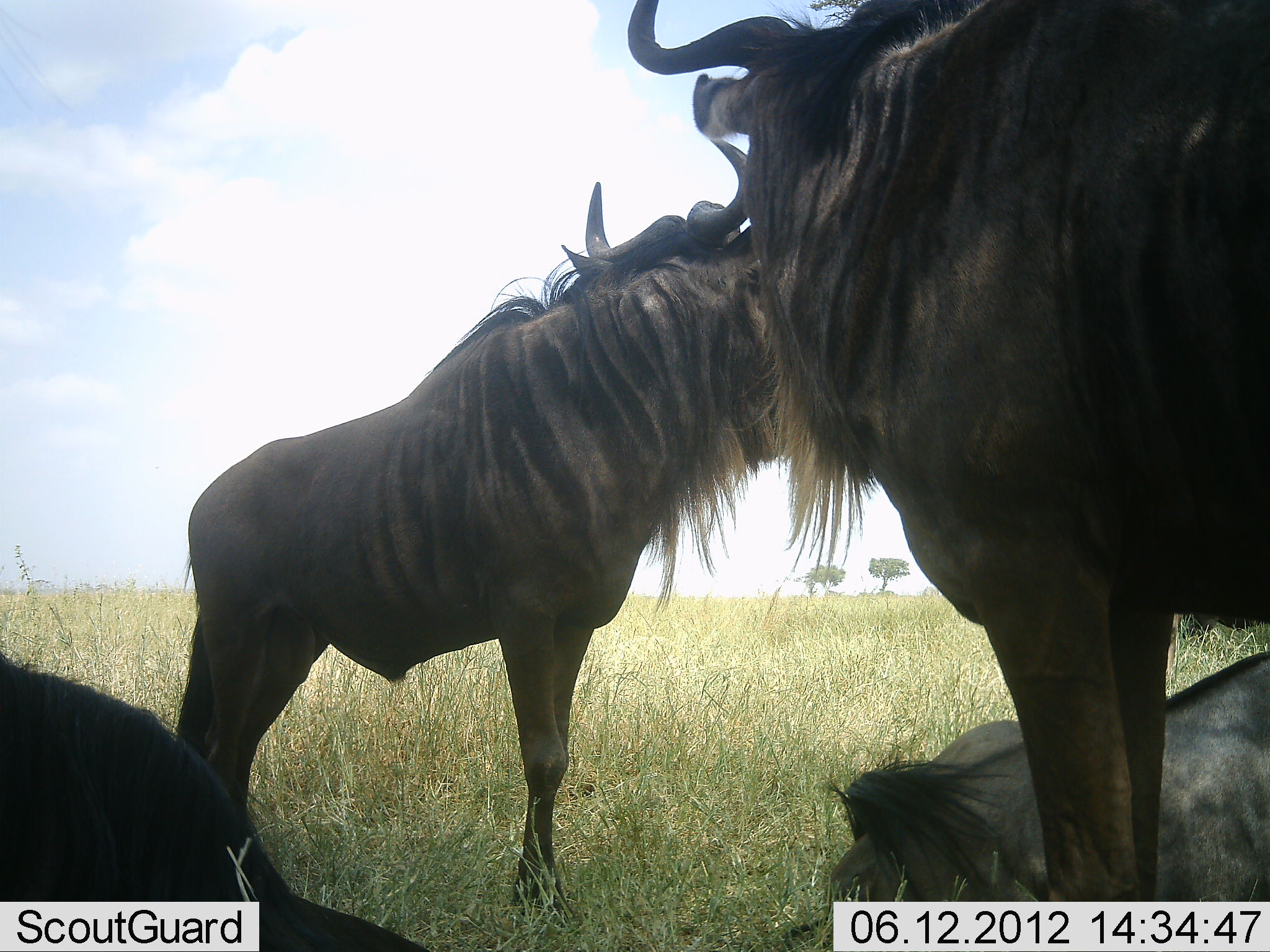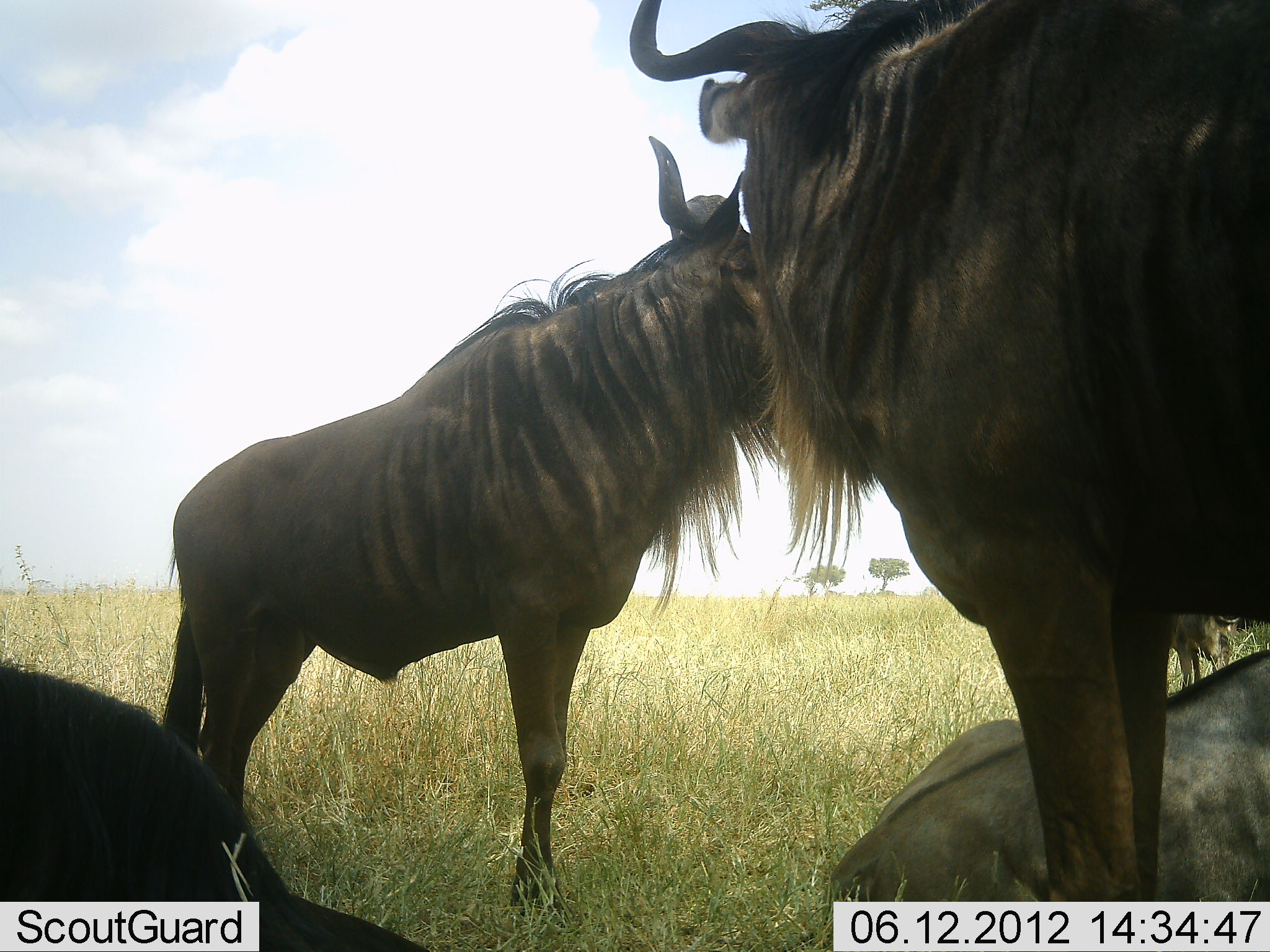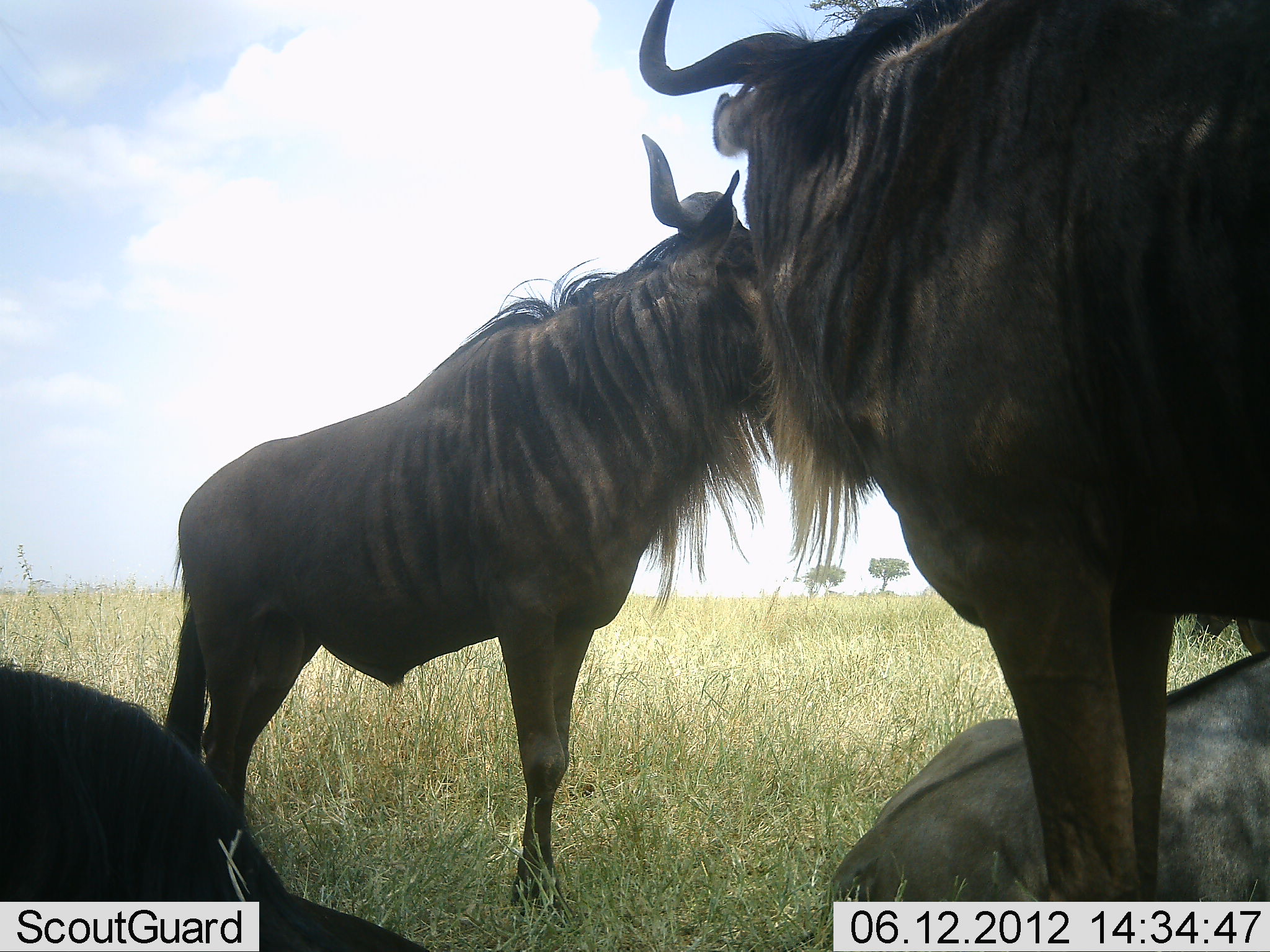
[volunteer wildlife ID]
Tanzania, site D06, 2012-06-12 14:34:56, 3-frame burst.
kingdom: Animalia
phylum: Chordata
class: Mammalia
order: Artiodactyla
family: Bovidae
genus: Connochaetes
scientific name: Connochaetes taurinus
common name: blue wildebeest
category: wildebeest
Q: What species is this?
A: Wildebeest (blue wildebeest) (Connochaetes taurinus).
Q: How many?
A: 4.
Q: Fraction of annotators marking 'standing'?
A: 100%.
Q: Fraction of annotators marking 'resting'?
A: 90%.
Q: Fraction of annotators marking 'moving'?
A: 0%.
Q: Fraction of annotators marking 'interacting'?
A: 10%.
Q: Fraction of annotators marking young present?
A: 10%.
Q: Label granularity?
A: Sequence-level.